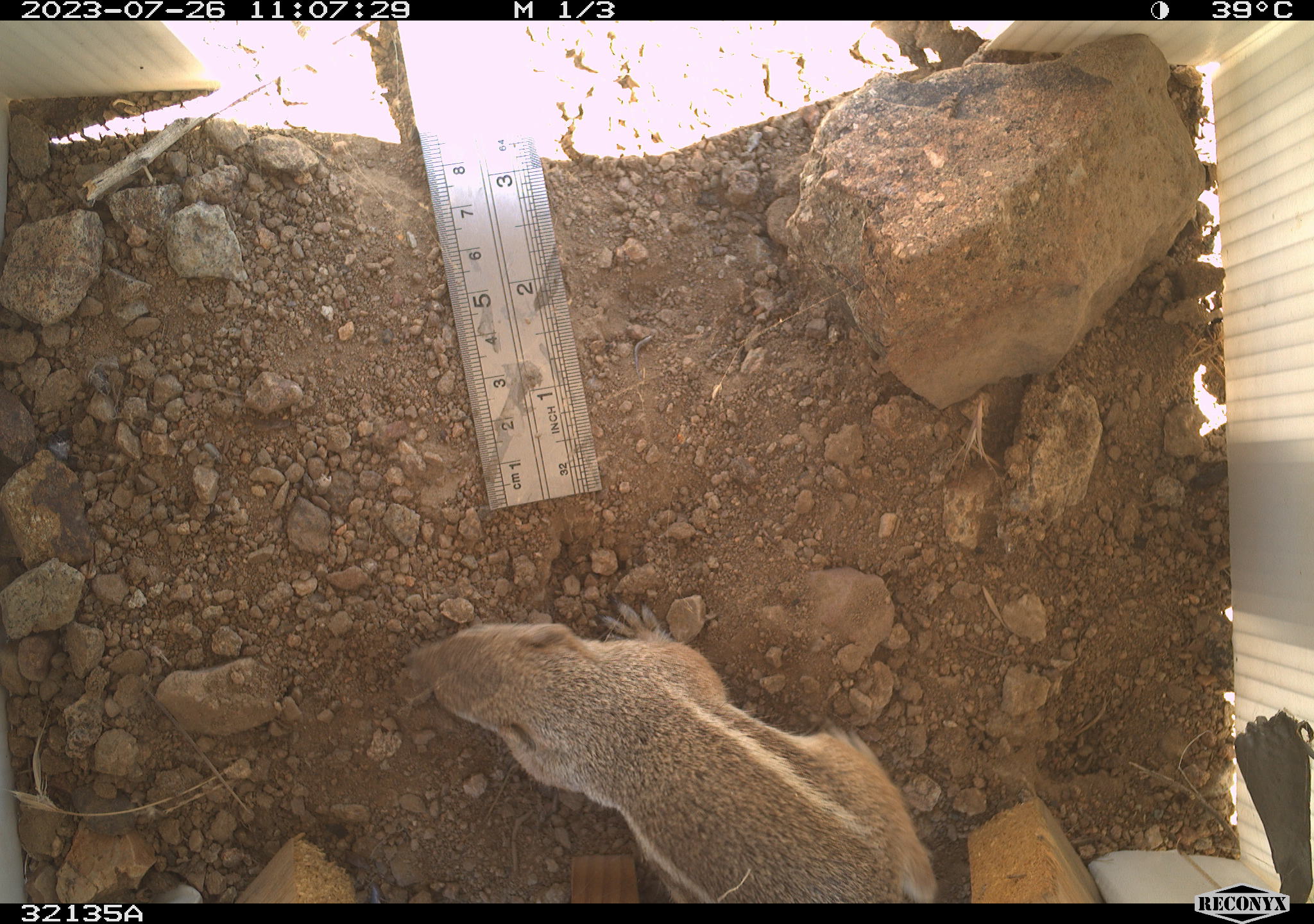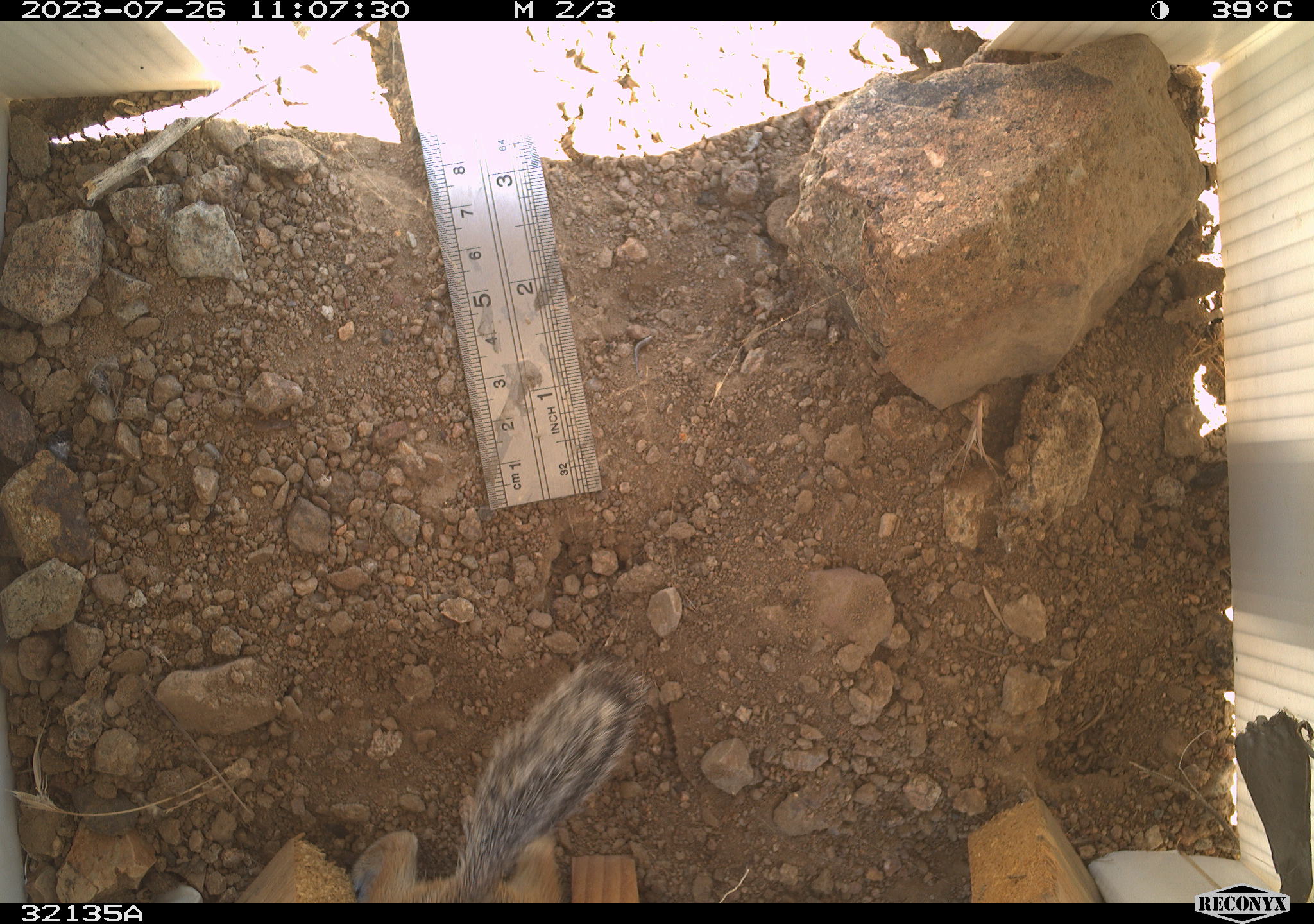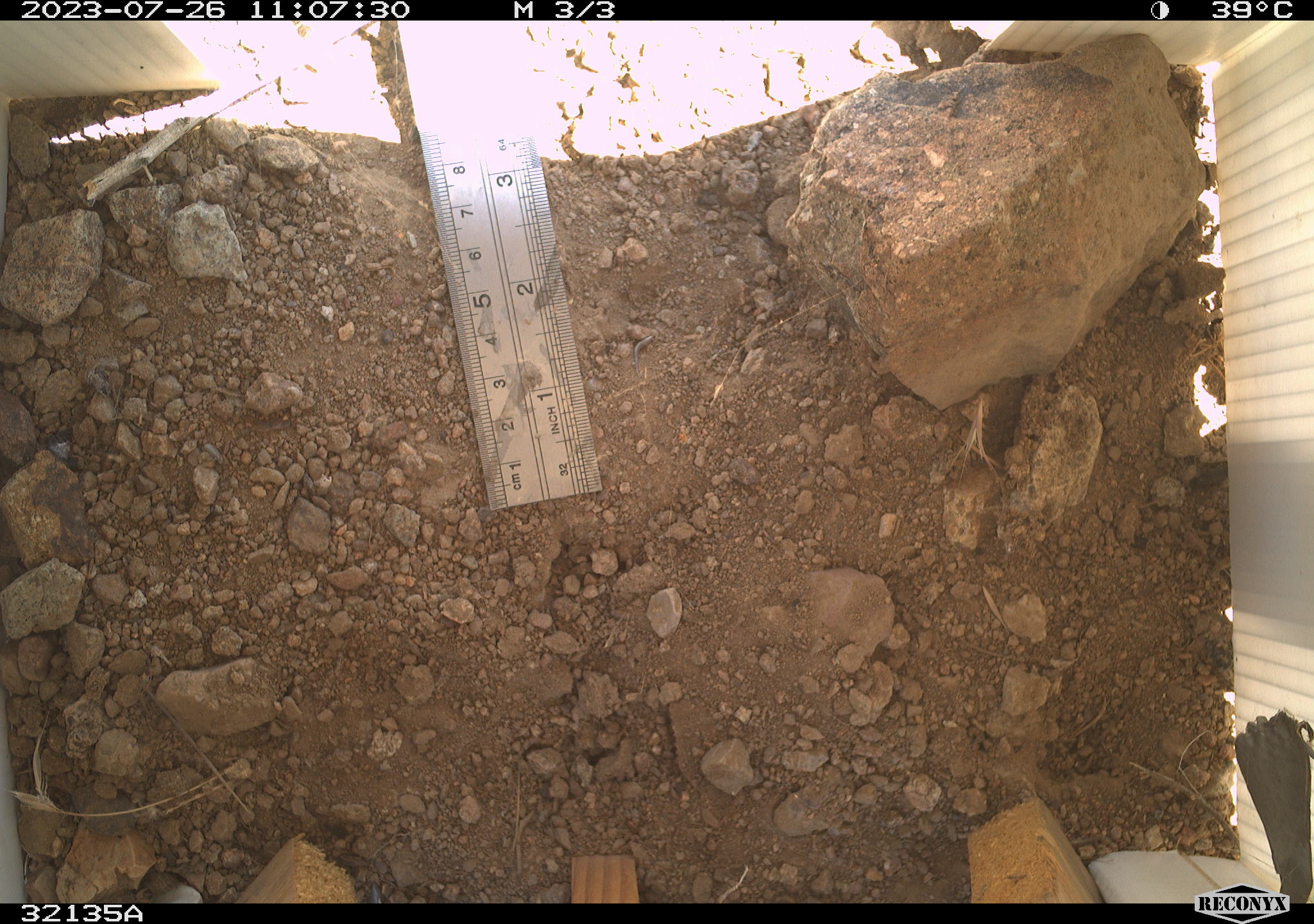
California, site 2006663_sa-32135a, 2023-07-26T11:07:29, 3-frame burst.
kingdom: Animalia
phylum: Chordata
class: Mammalia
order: Rodentia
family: Sciuridae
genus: Ammospermophilus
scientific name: Ammospermophilus leucurus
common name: white-tailed antelope squirrel